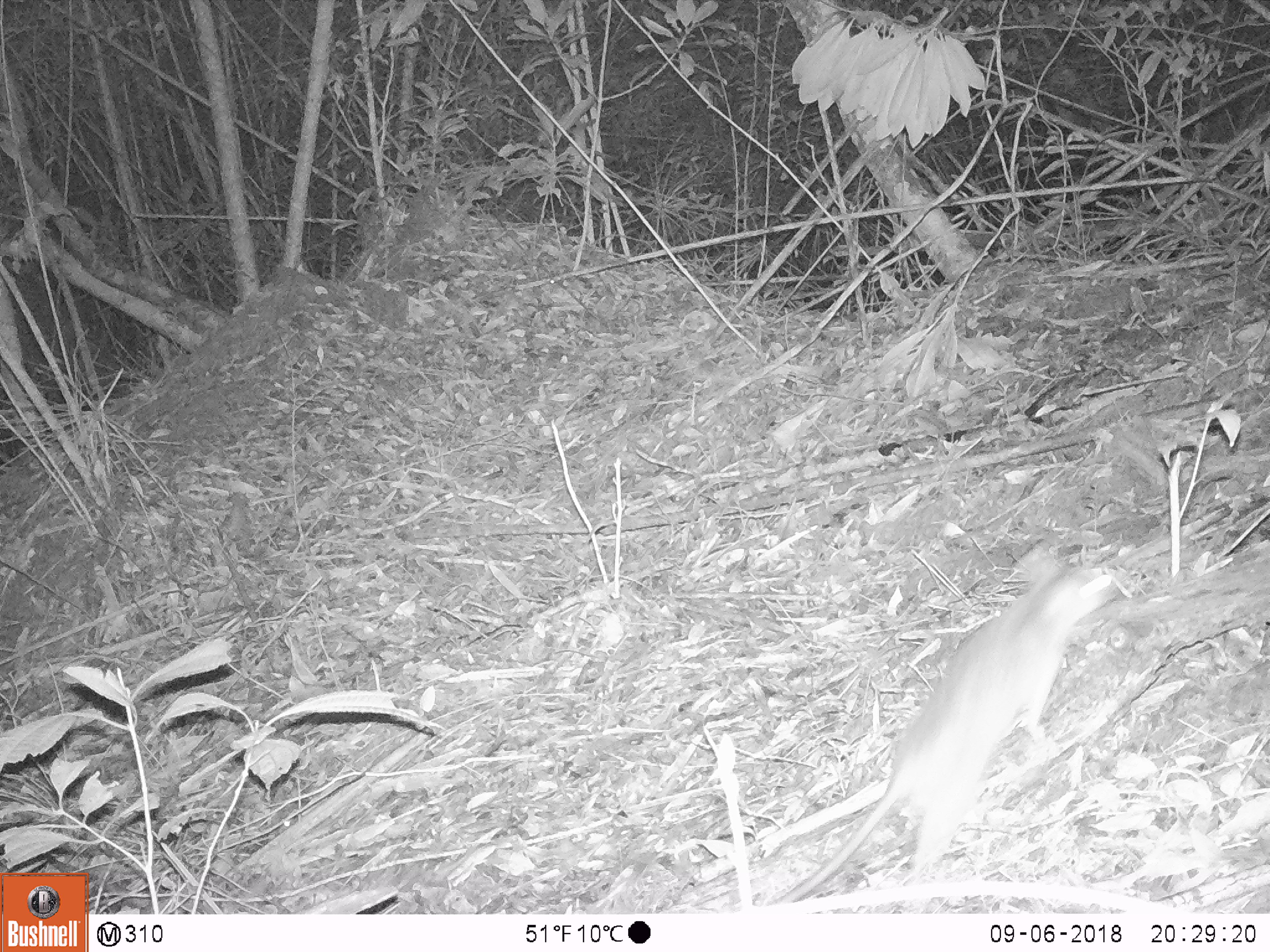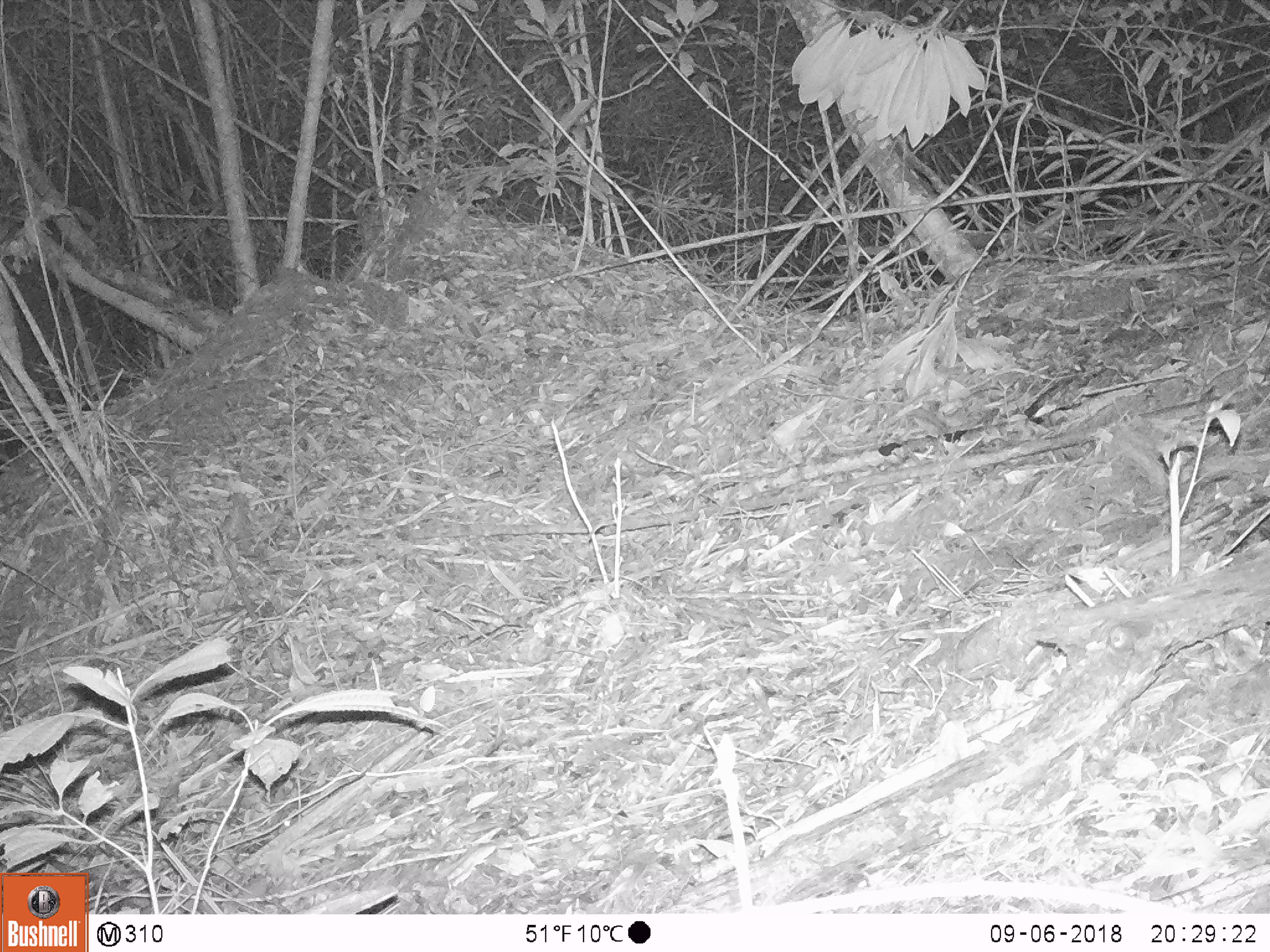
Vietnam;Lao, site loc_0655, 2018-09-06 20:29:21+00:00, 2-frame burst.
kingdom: Animalia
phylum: Chordata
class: Mammalia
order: Rodentia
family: Muridae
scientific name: Muridae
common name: old-world mice and rats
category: unidentified murid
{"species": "unidentified murid (old-world mice and rats) (Muridae)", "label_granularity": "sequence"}